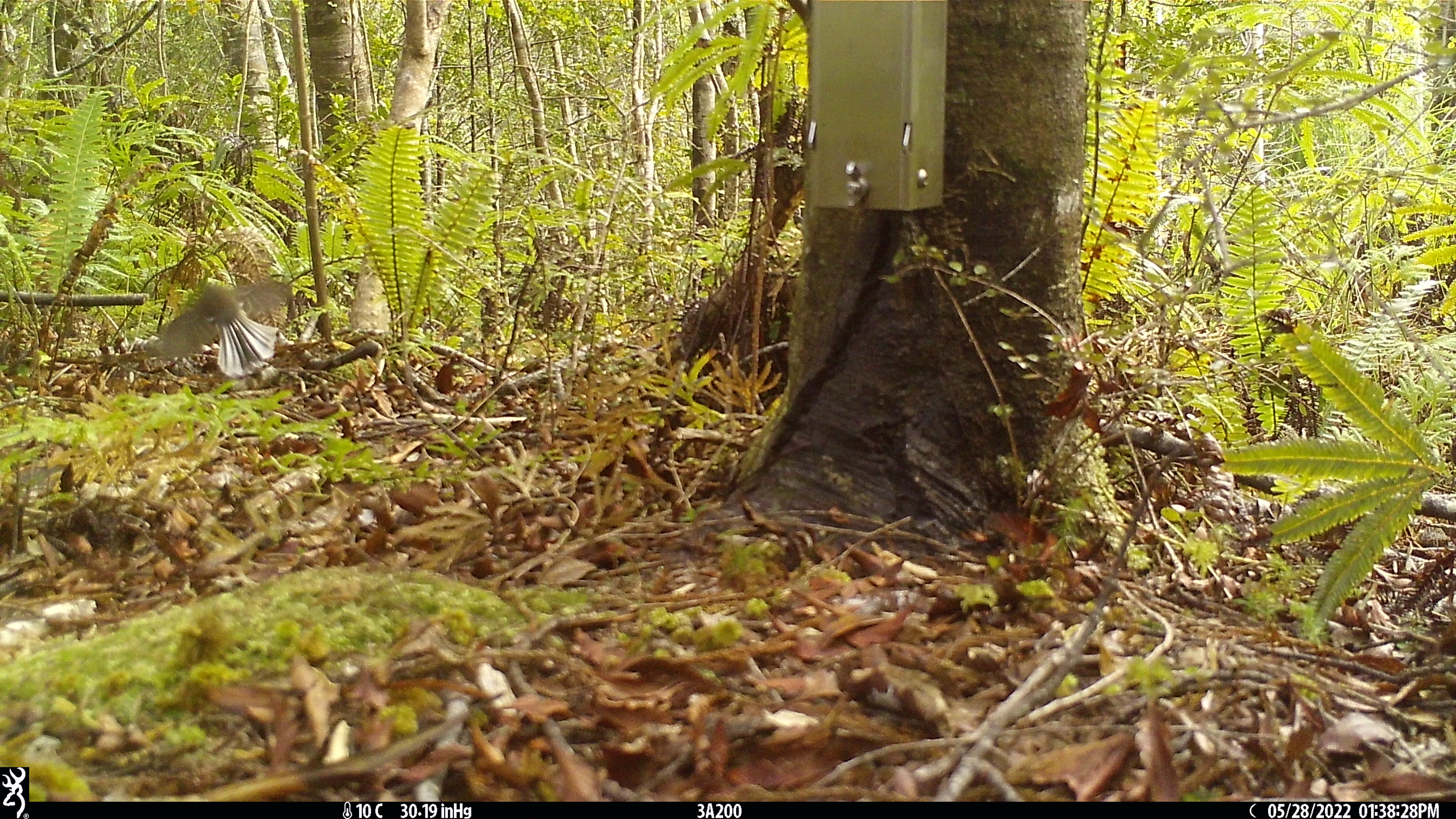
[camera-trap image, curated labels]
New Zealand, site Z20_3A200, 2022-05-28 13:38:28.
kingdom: Animalia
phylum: Chordata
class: Aves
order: Passeriformes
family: Rhipiduridae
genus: Rhipidura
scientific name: Rhipidura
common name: fantails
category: fantail